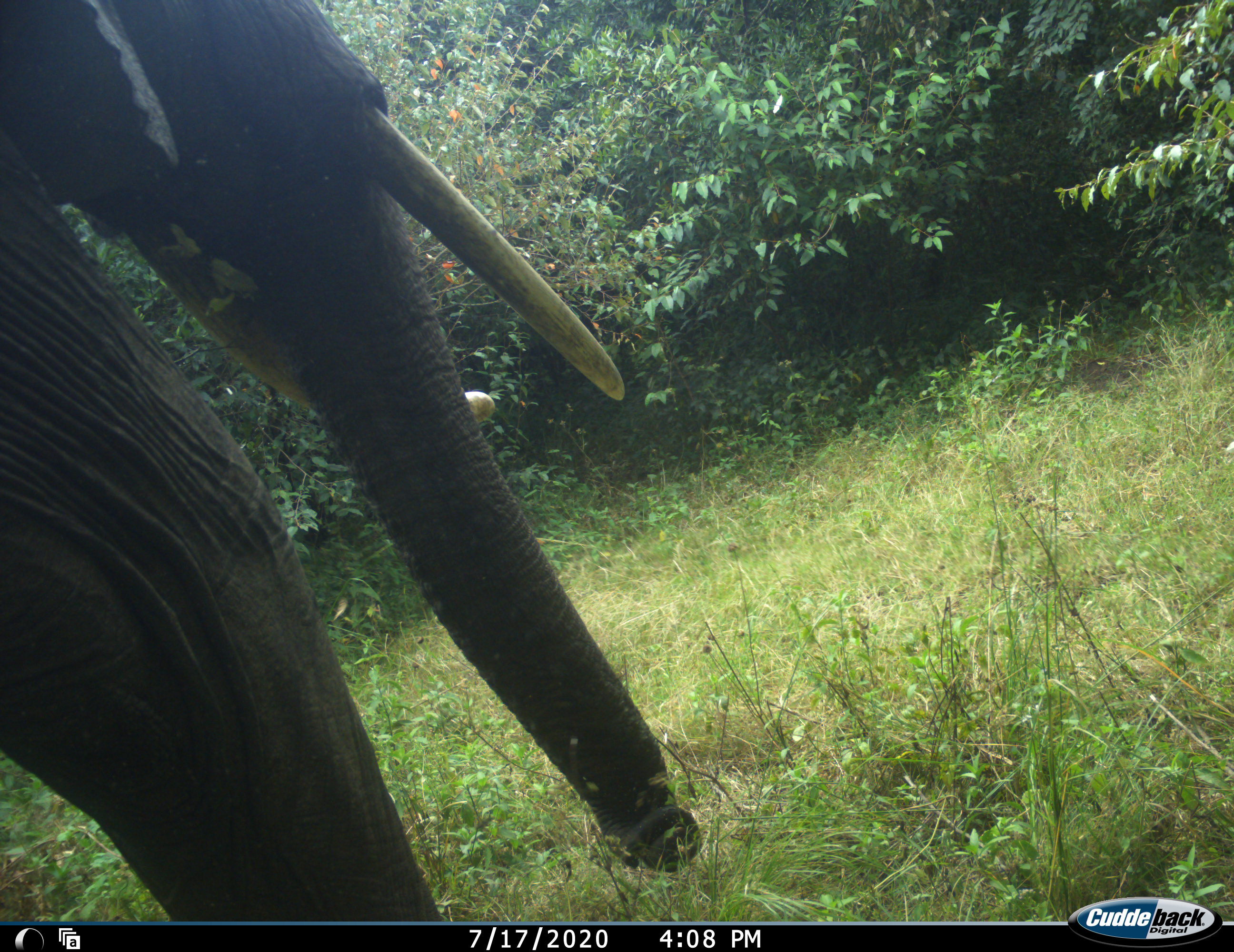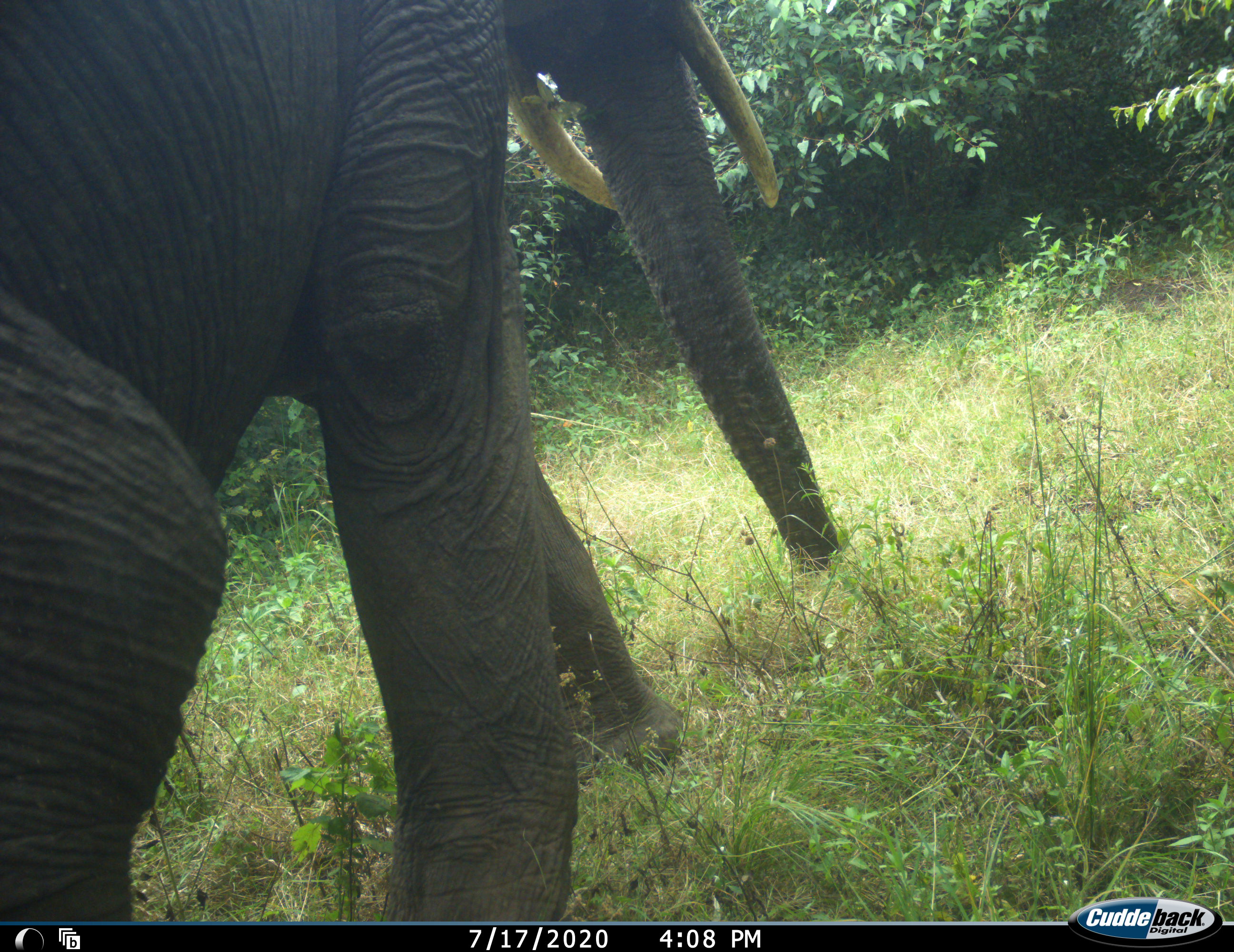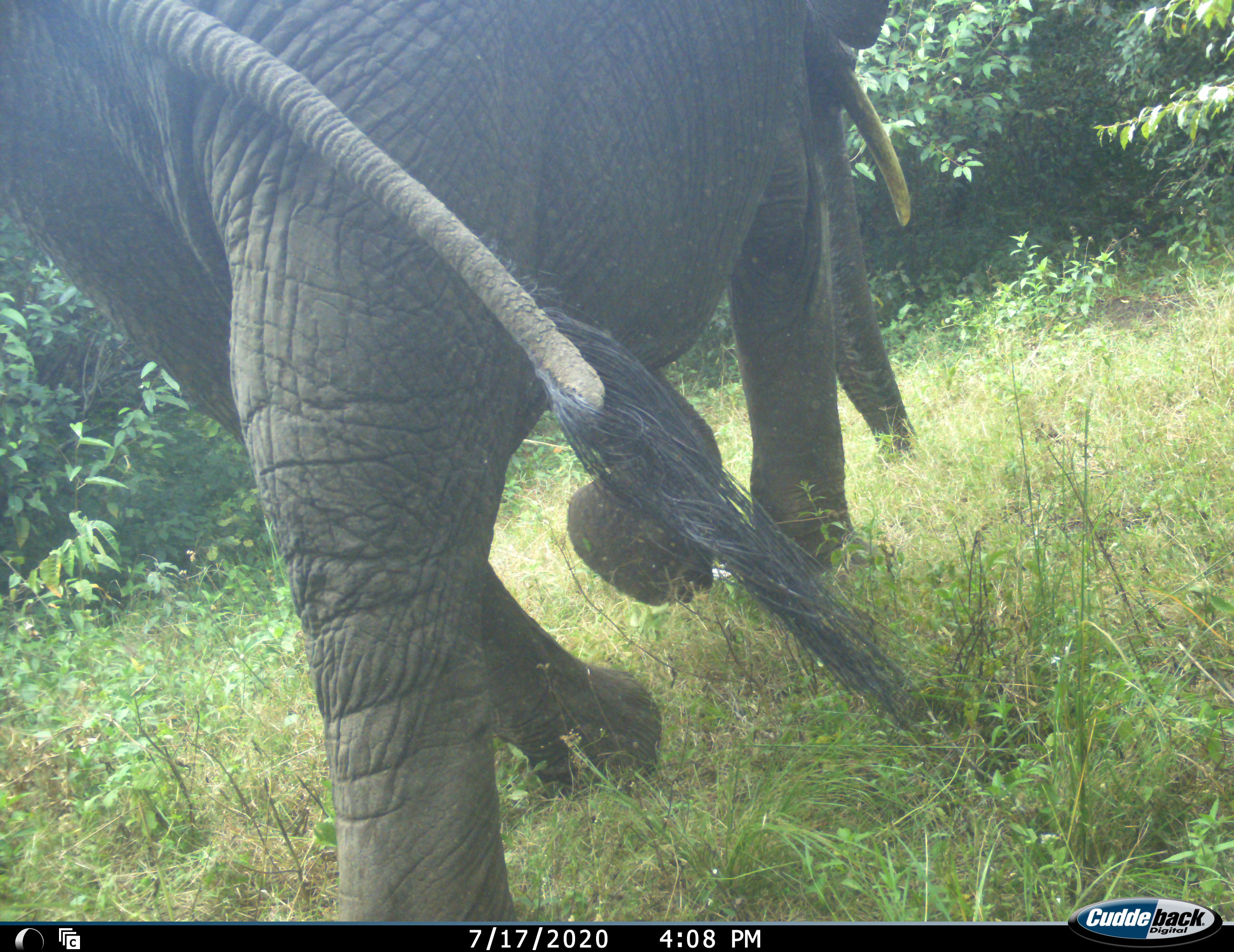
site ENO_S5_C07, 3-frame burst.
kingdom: Animalia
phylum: Chordata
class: Mammalia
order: Proboscidea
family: Elephantidae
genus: Loxodonta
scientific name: Loxodonta africana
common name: african bush elephant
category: elephant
Elephant (african bush elephant) (Loxodonta africana), count 1. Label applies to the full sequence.